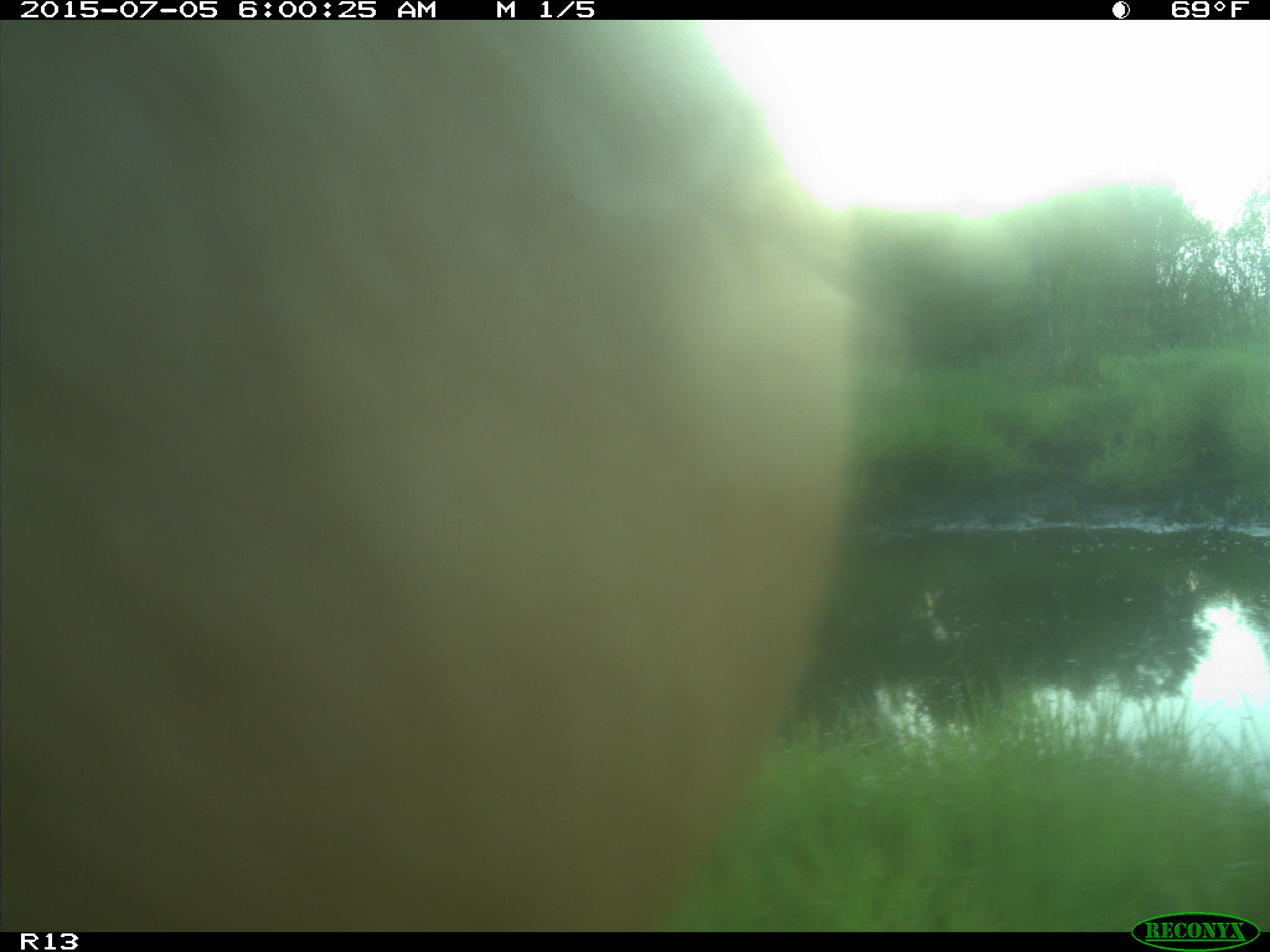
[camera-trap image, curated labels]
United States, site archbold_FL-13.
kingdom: Animalia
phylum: Chordata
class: Mammalia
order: Artiodactyla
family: Bovidae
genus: Bos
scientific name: Bos taurus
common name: domestic cow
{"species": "Bos taurus (domestic cow)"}